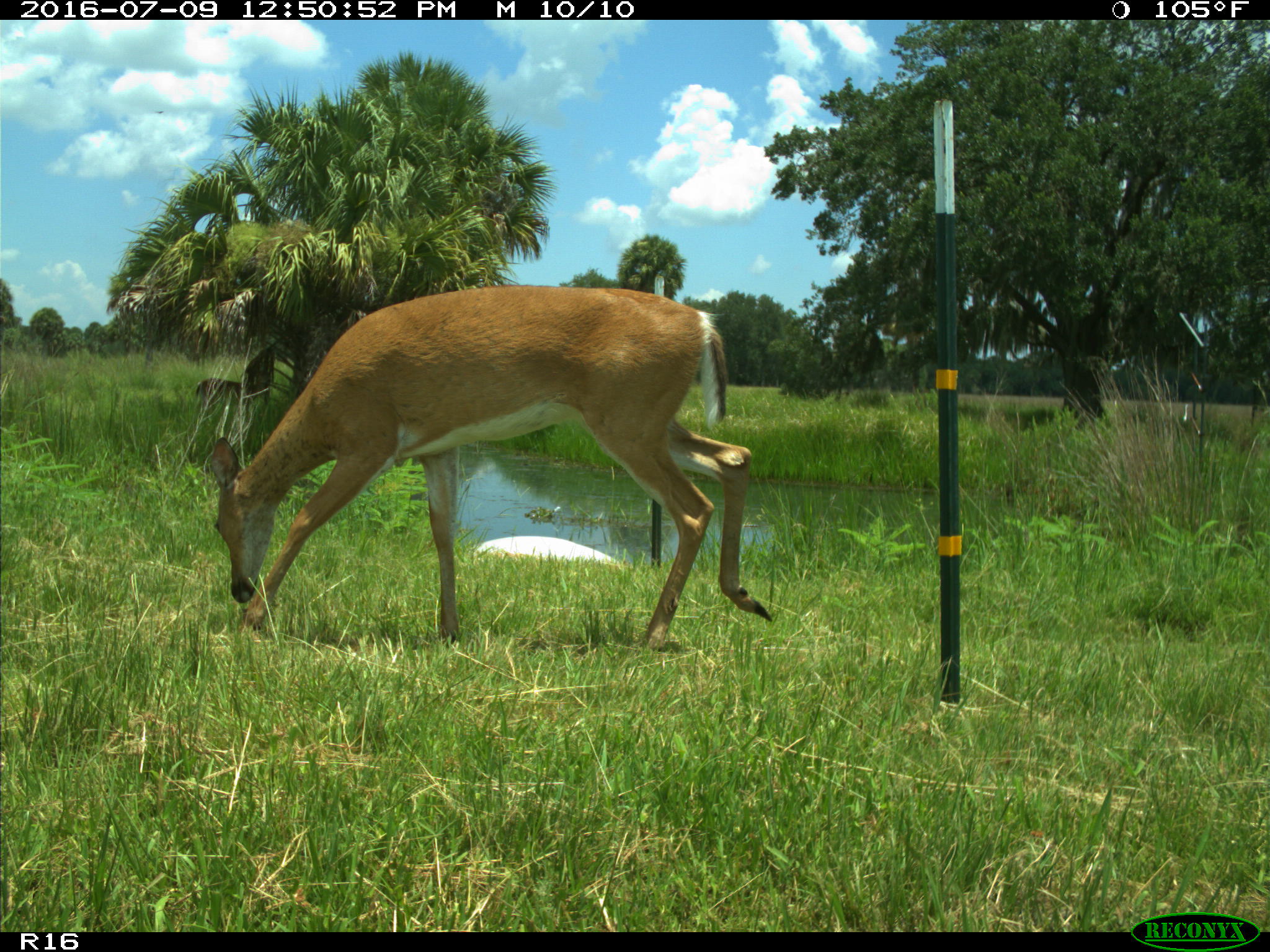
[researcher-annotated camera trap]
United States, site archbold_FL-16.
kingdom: Animalia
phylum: Chordata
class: Mammalia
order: Artiodactyla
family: Cervidae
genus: Odocoileus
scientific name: Odocoileus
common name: deer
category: unidentified deer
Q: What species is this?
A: Unidentified deer (deer) (Odocoileus).